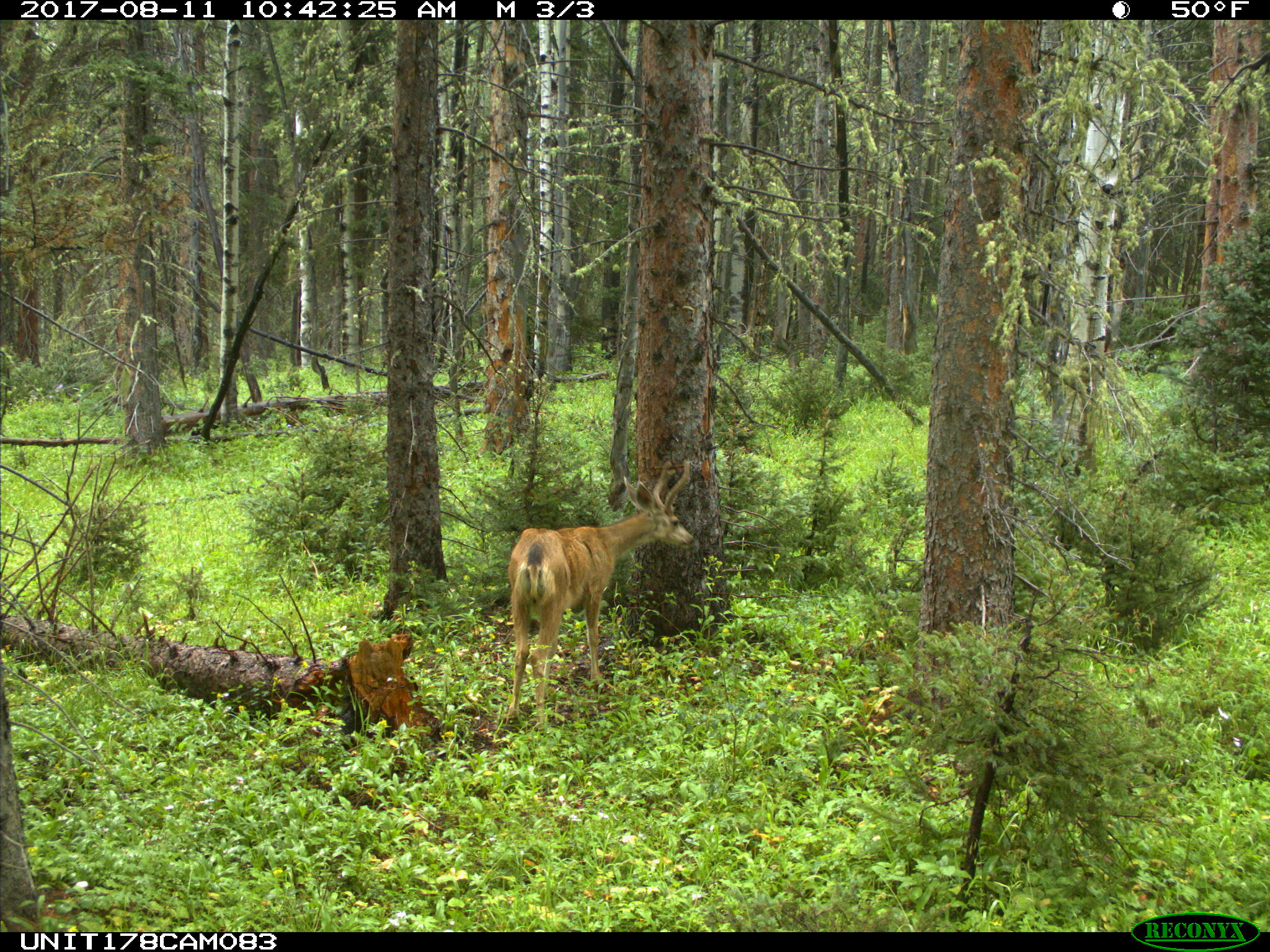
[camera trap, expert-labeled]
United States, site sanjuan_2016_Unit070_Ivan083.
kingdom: Animalia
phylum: Chordata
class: Mammalia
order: Artiodactyla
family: Cervidae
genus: Odocoileus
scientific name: Odocoileus hemionus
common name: mule deer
Odocoileus hemionus (mule deer).